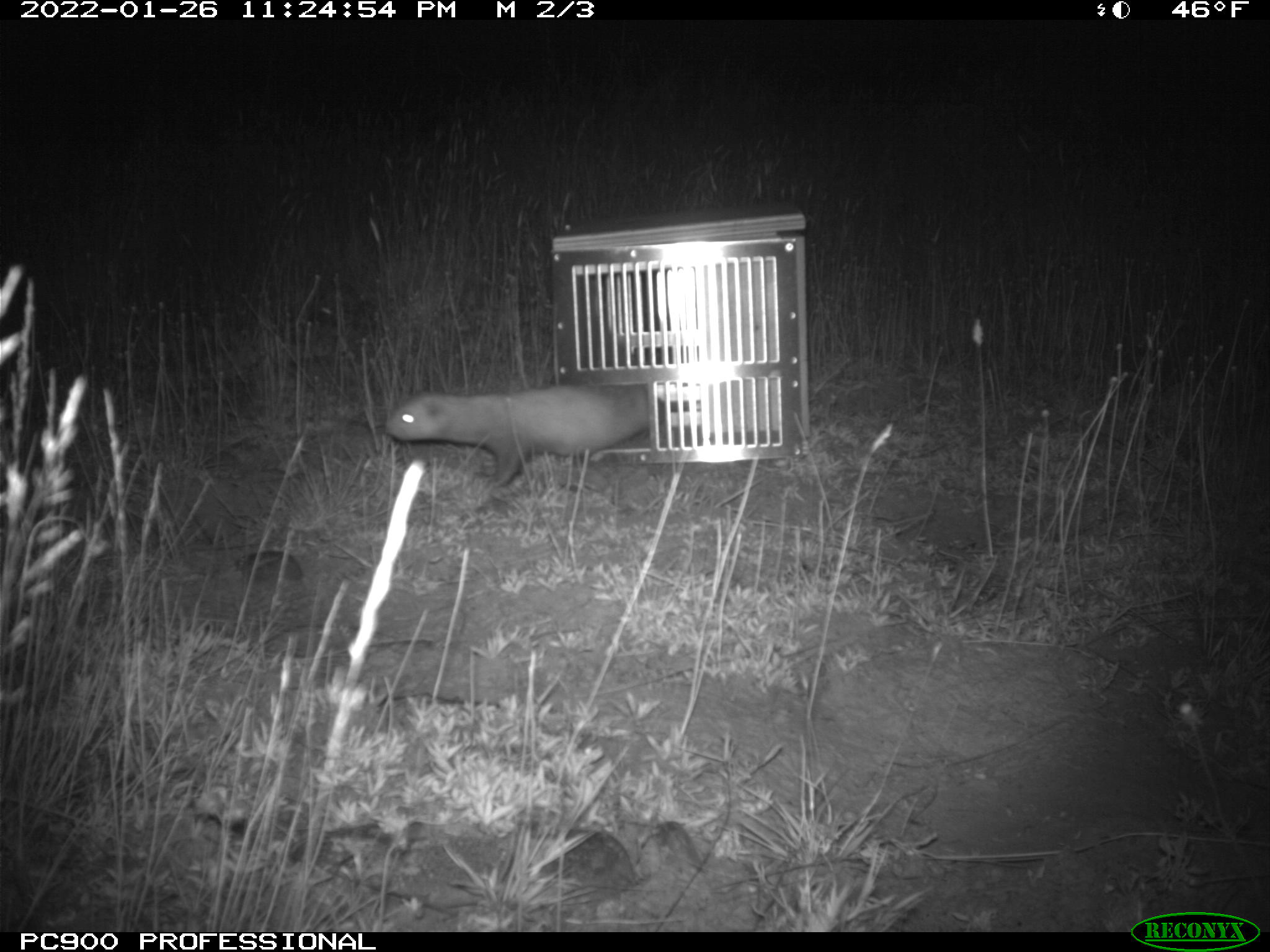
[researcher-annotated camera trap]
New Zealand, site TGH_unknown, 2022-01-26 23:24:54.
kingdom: Animalia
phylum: Chordata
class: Mammalia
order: Carnivora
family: Mustelidae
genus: Mustela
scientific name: Mustela furo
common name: ferret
Ferret (Mustela furo).